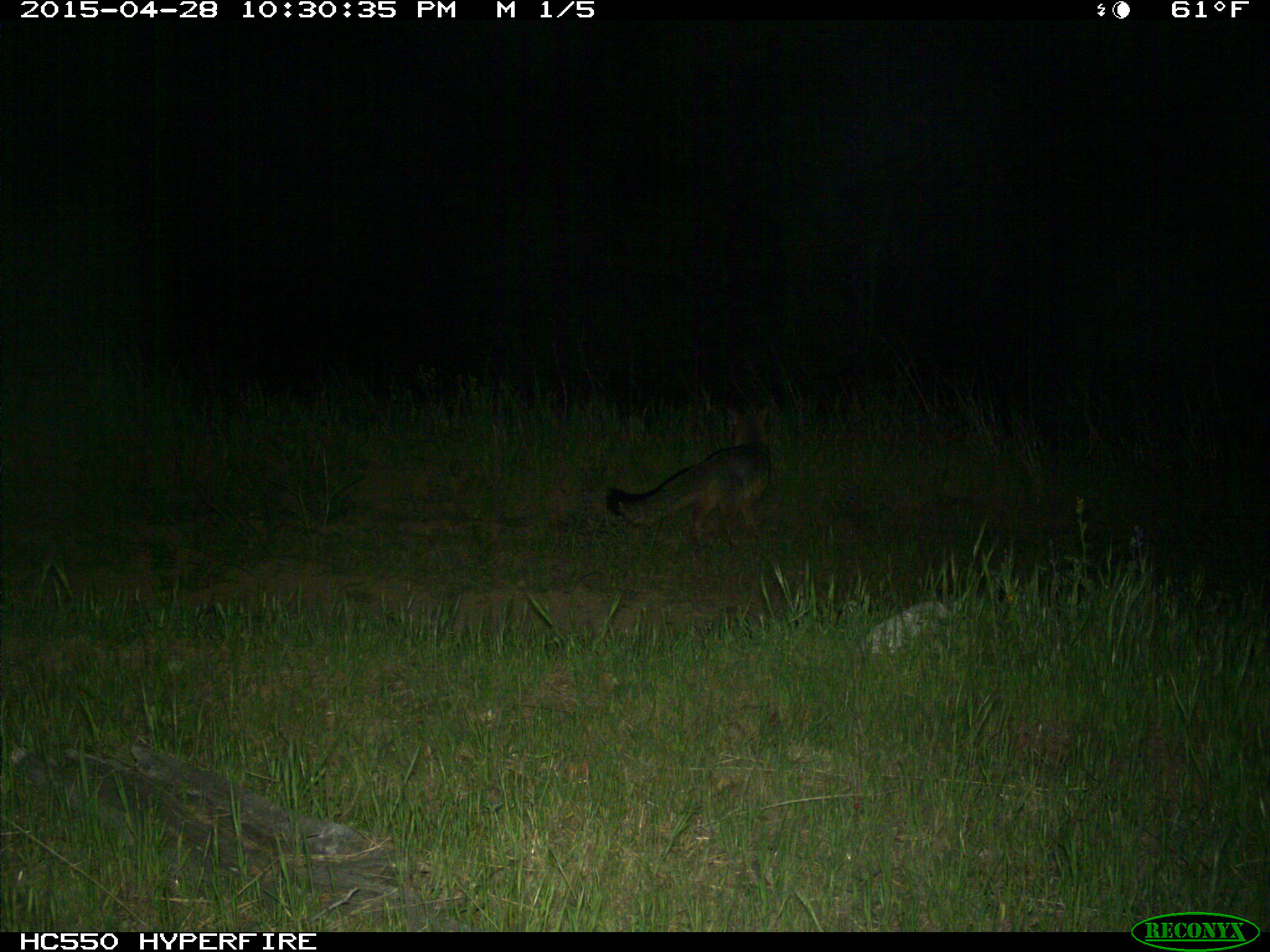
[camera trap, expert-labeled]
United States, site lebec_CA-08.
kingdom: Animalia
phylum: Chordata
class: Mammalia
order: Carnivora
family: Canidae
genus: Urocyon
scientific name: Urocyon cinereoargenteus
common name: gray fox